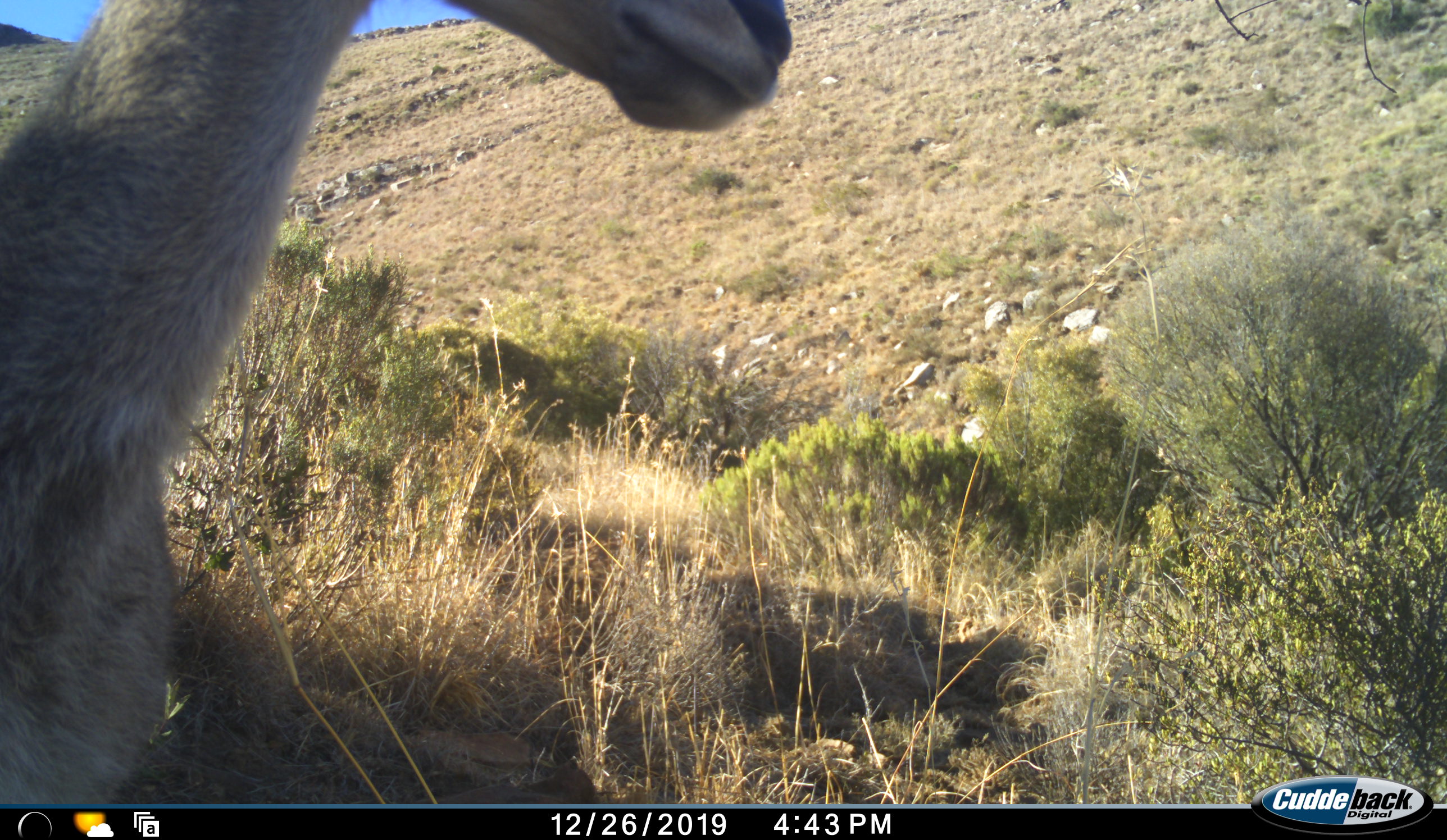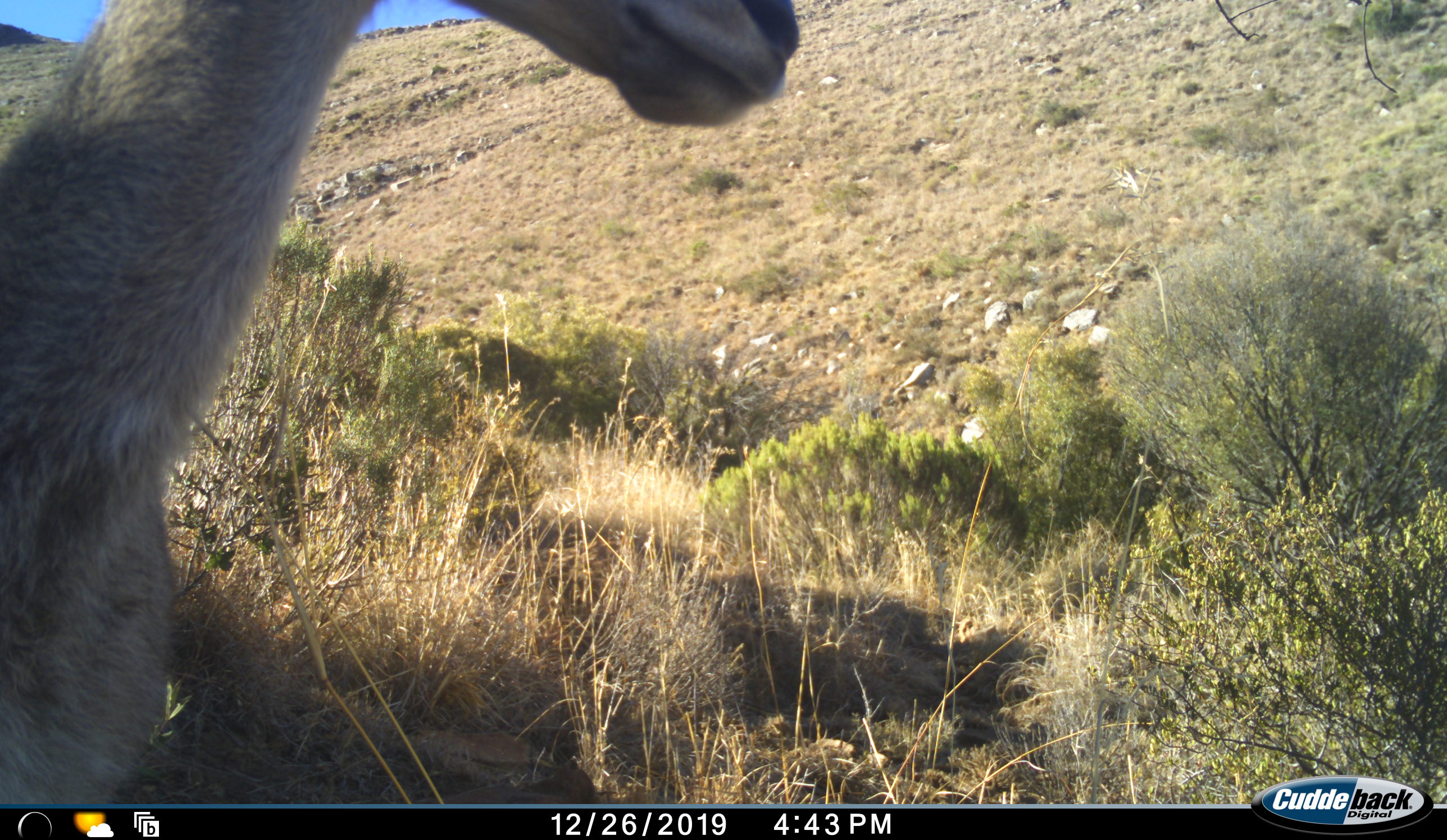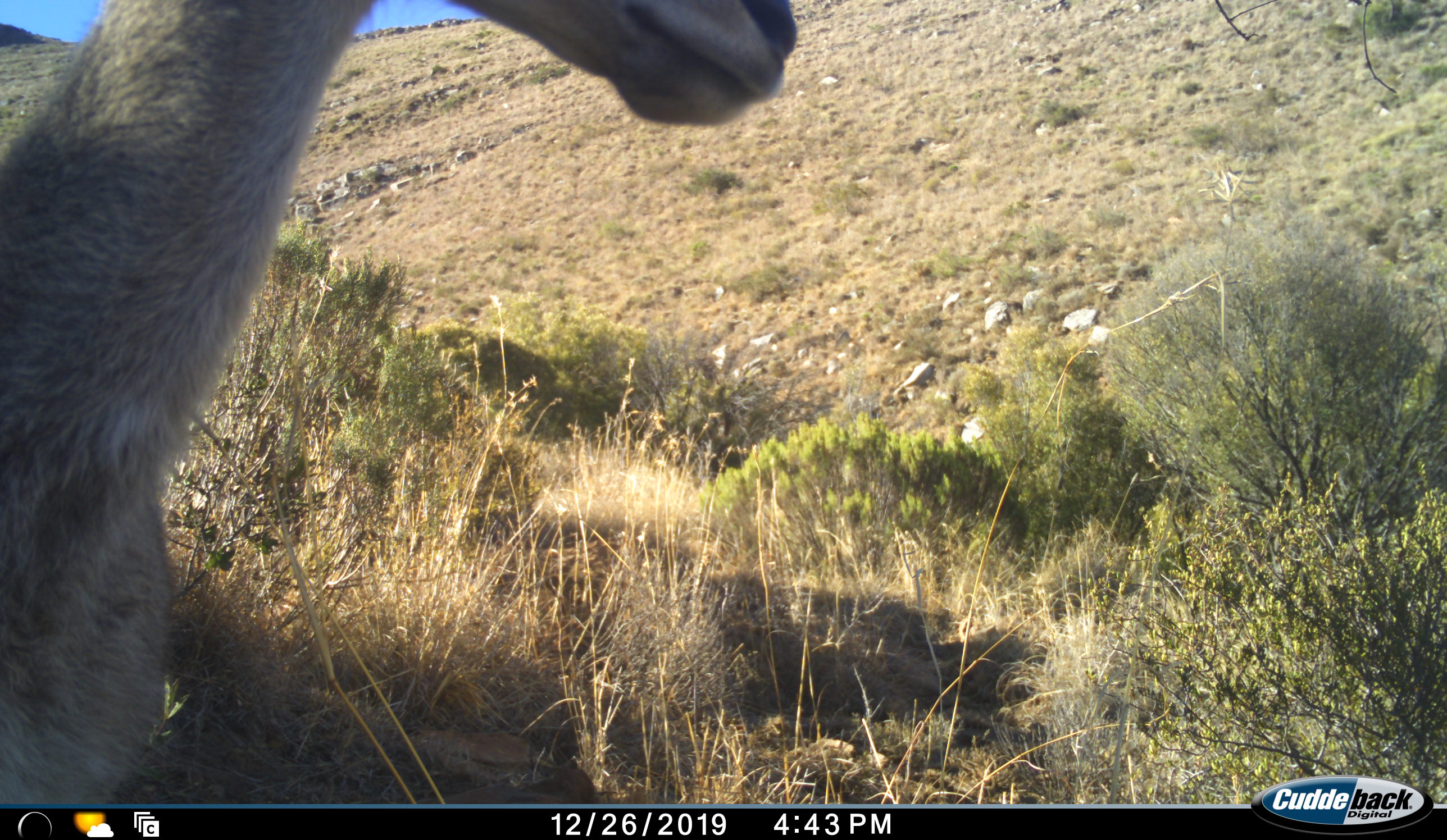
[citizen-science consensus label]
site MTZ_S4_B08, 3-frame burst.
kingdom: Animalia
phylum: Chordata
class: Mammalia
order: Artiodactyla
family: Bovidae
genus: Pelea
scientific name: Pelea capreolus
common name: grey rhebok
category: rhebokgrey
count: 1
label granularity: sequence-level